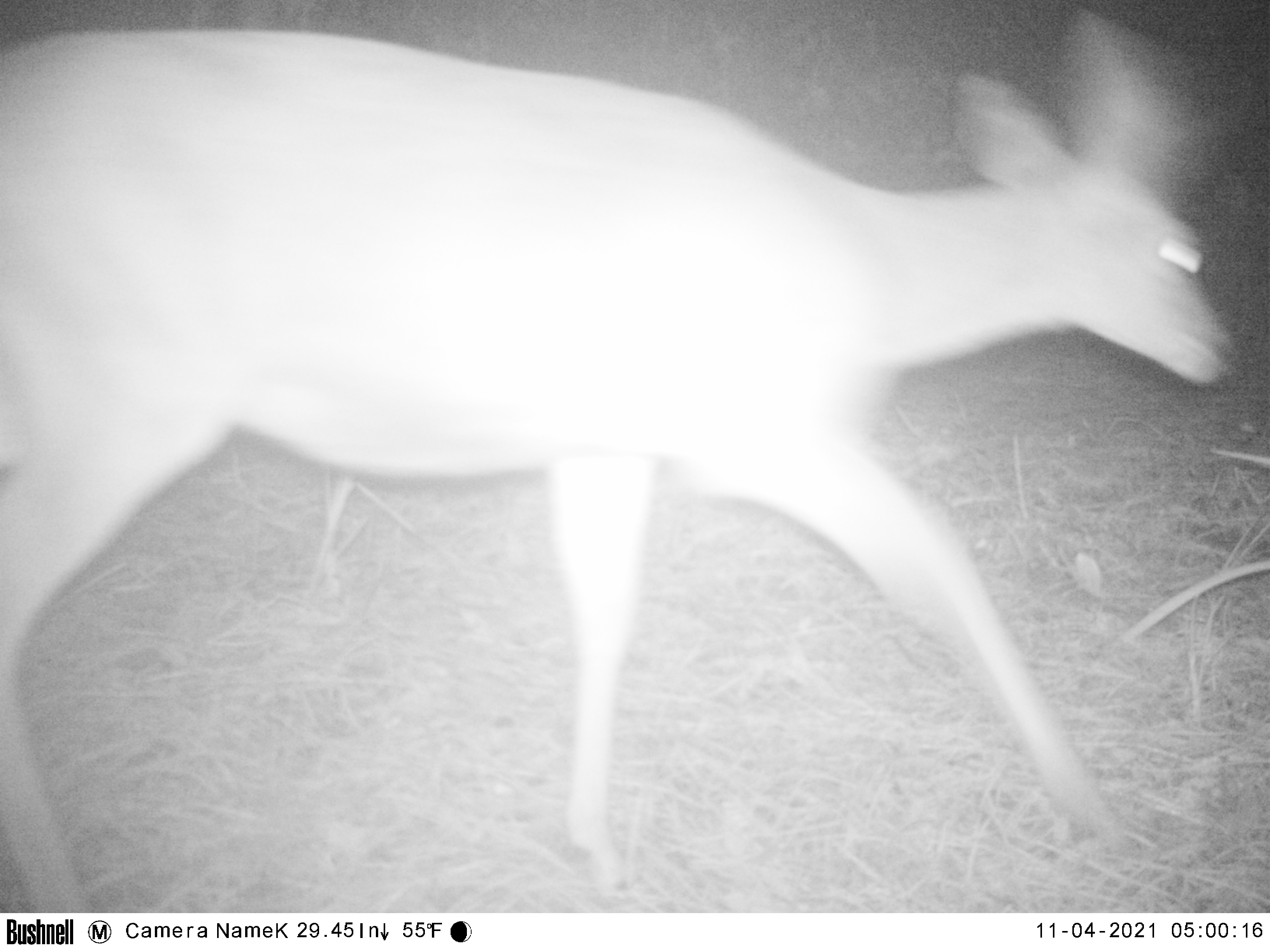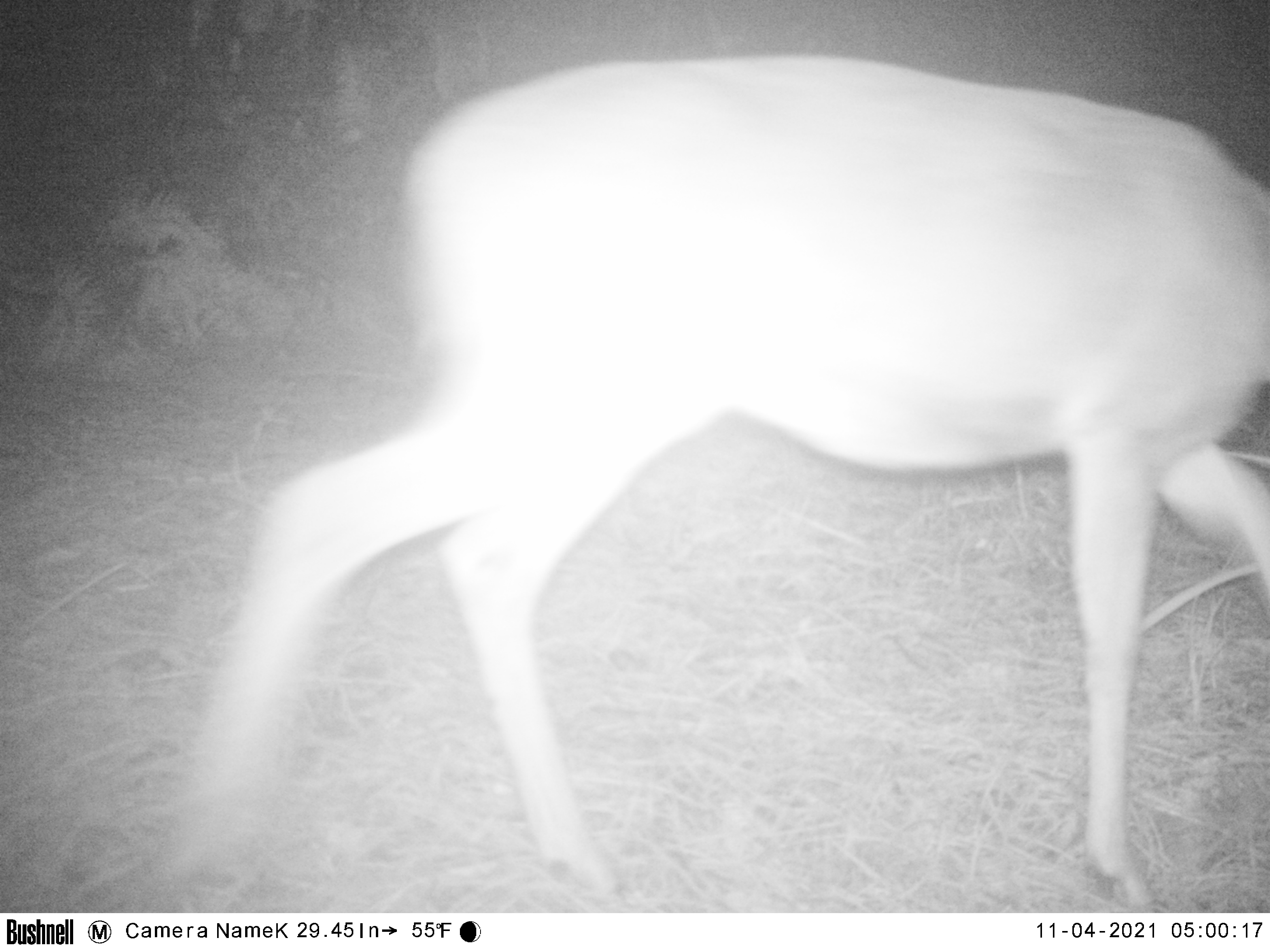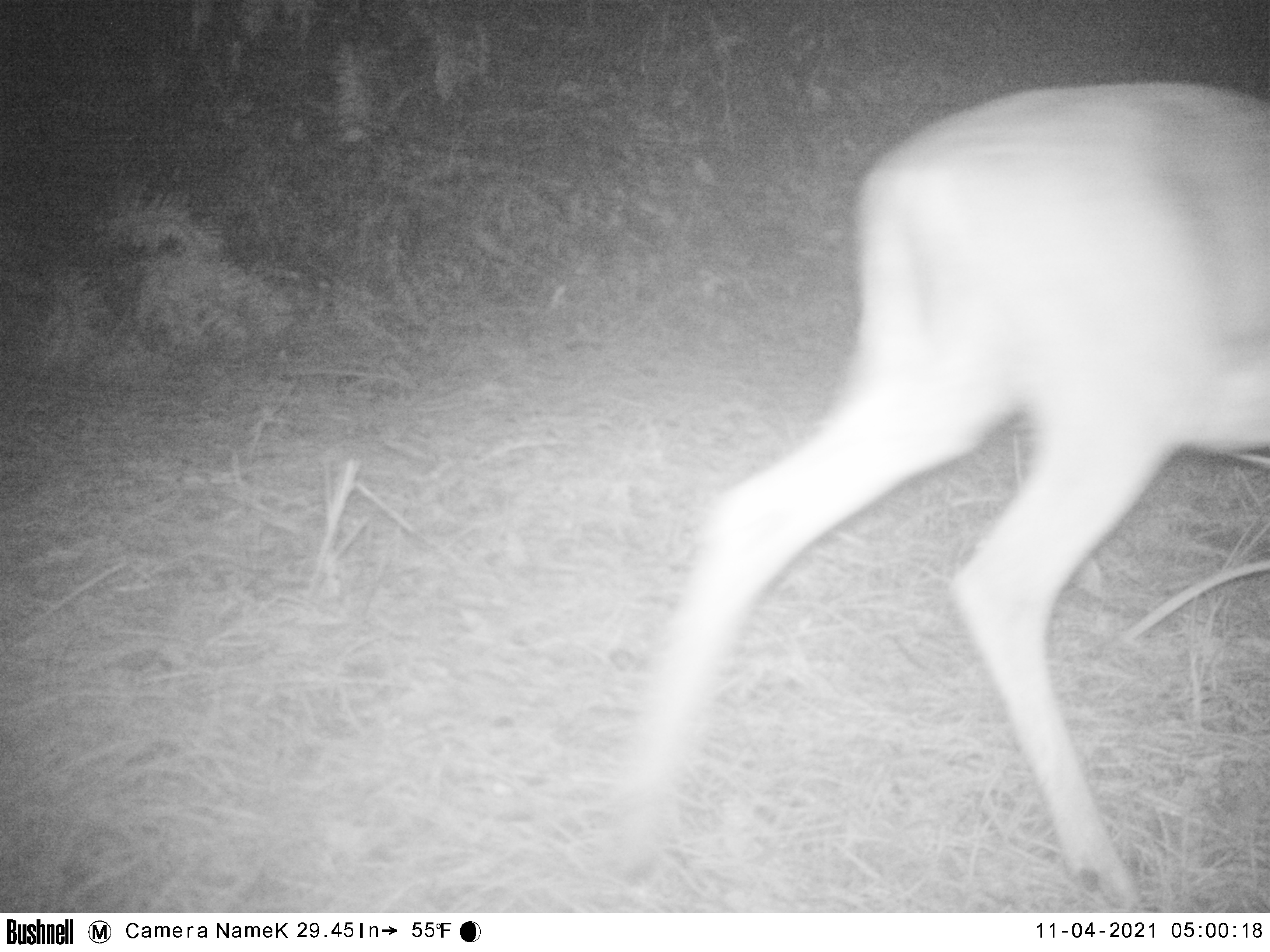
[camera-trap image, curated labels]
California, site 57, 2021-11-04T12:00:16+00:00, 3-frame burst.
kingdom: Animalia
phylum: Chordata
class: Mammalia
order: Artiodactyla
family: Cervidae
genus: Odocoileus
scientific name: Odocoileus hemionus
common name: mule deer